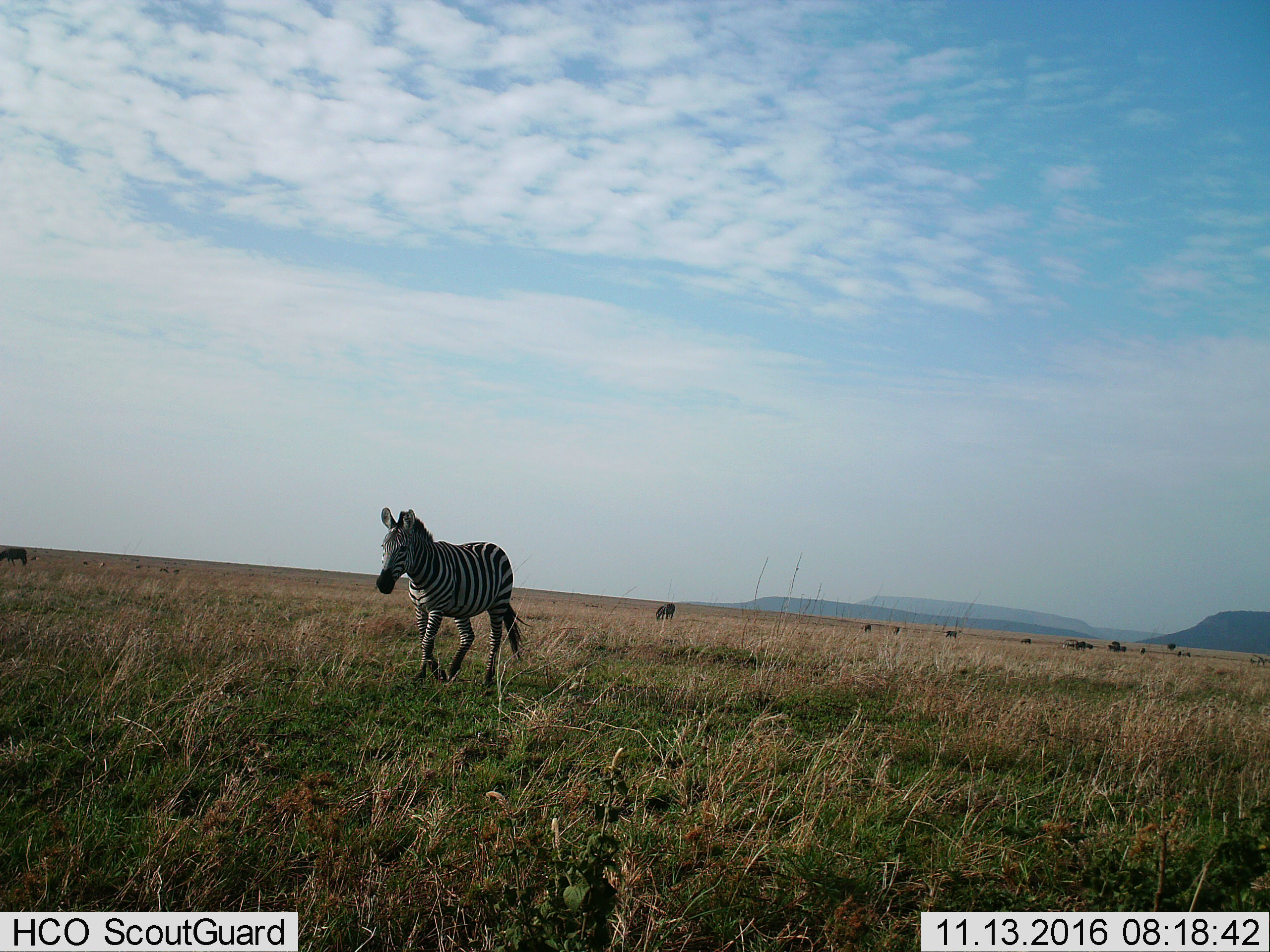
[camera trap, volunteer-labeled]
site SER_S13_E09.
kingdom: Animalia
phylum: Chordata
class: Mammalia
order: Perissodactyla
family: Equidae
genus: Equus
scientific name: Equus quagga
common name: plains zebra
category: zebraplains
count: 3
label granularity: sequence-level